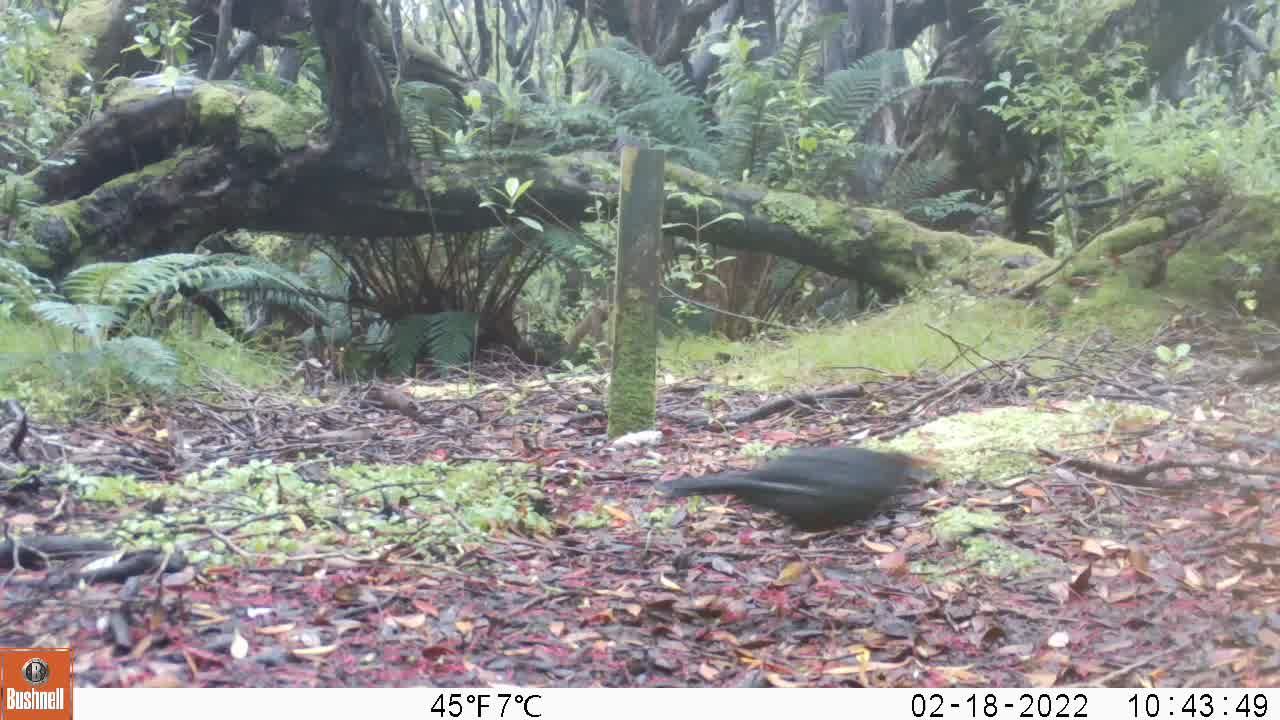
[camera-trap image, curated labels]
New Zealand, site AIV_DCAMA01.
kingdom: Animalia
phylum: Chordata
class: Aves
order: Passeriformes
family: Turdidae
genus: Turdus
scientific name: Turdus merula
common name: eurasian blackbird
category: blackbird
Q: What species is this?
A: Blackbird (eurasian blackbird) (Turdus merula).